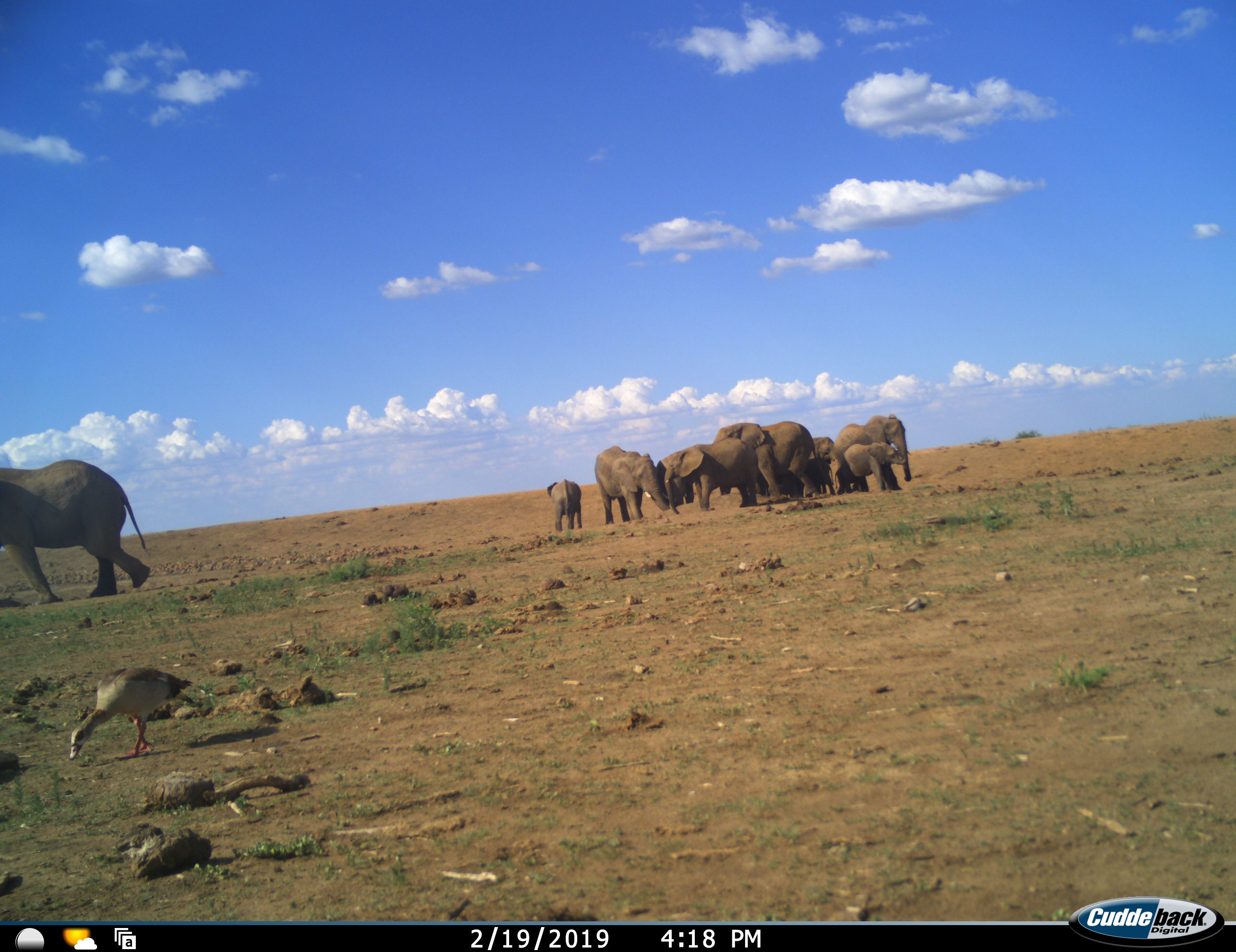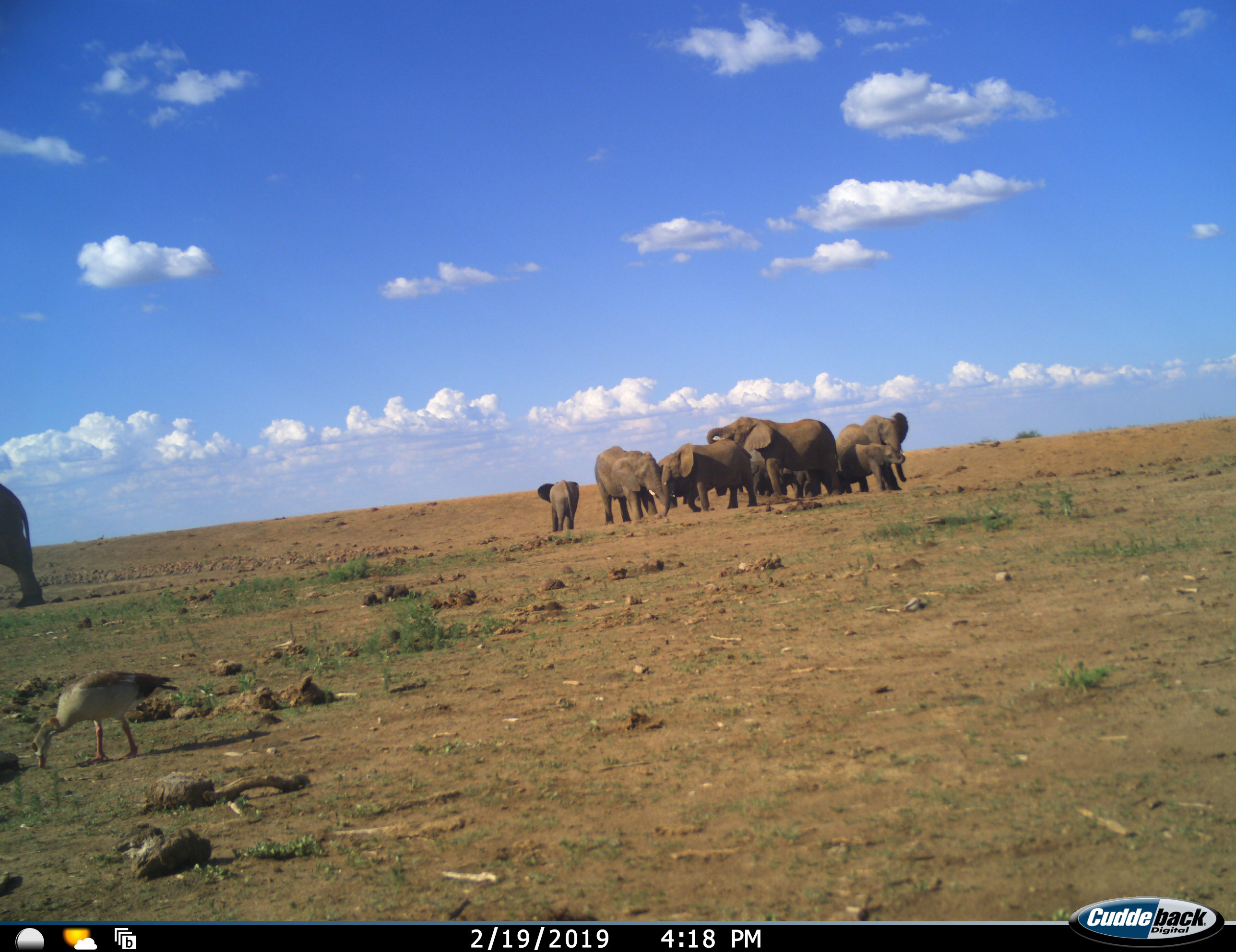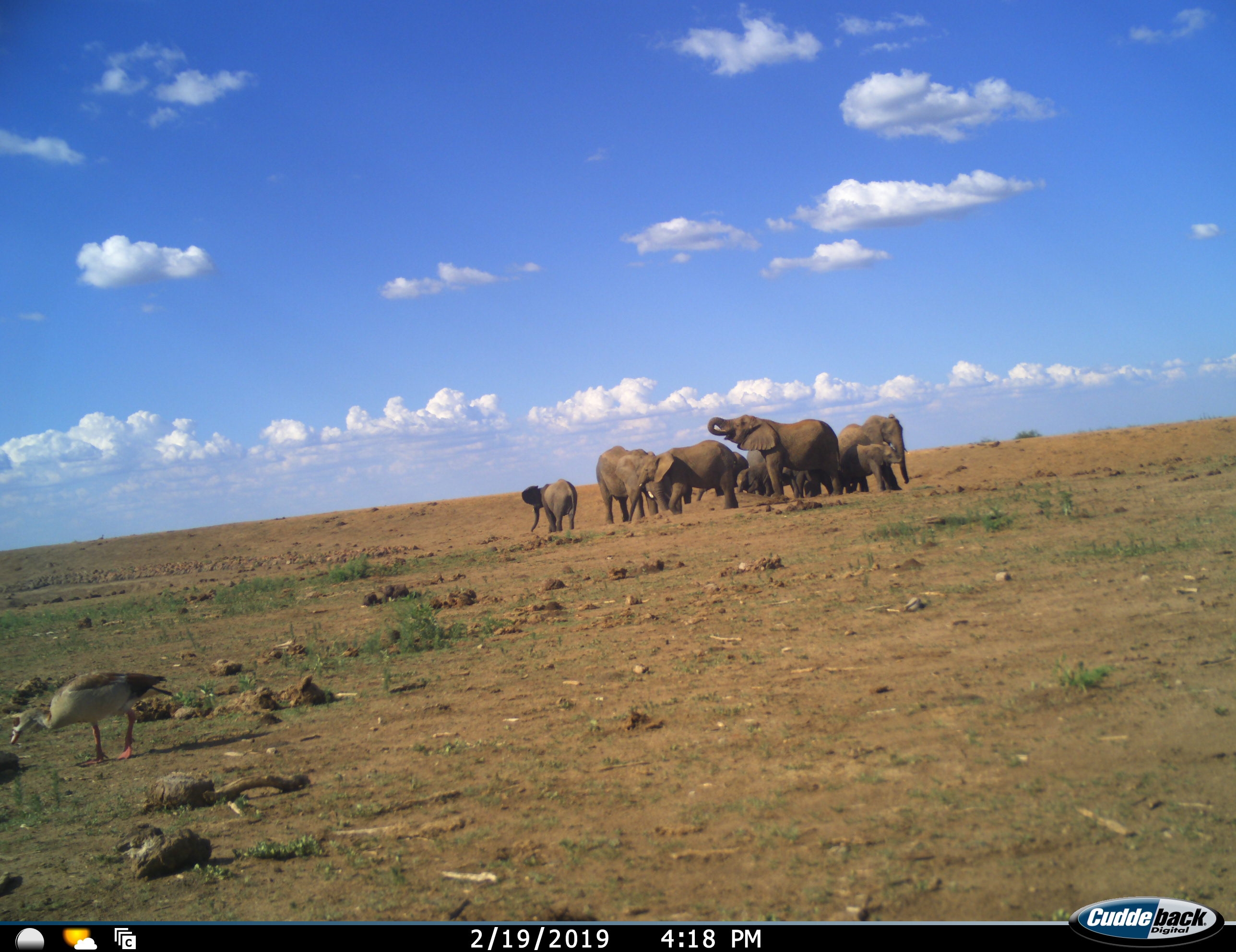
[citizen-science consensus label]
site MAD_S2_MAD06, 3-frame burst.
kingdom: Animalia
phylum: Chordata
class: Aves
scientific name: Aves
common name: bird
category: birdother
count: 1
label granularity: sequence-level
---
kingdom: Animalia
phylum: Chordata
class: Mammalia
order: Proboscidea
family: Elephantidae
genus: Loxodonta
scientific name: Loxodonta africana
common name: african bush elephant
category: elephant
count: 11-50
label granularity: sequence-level